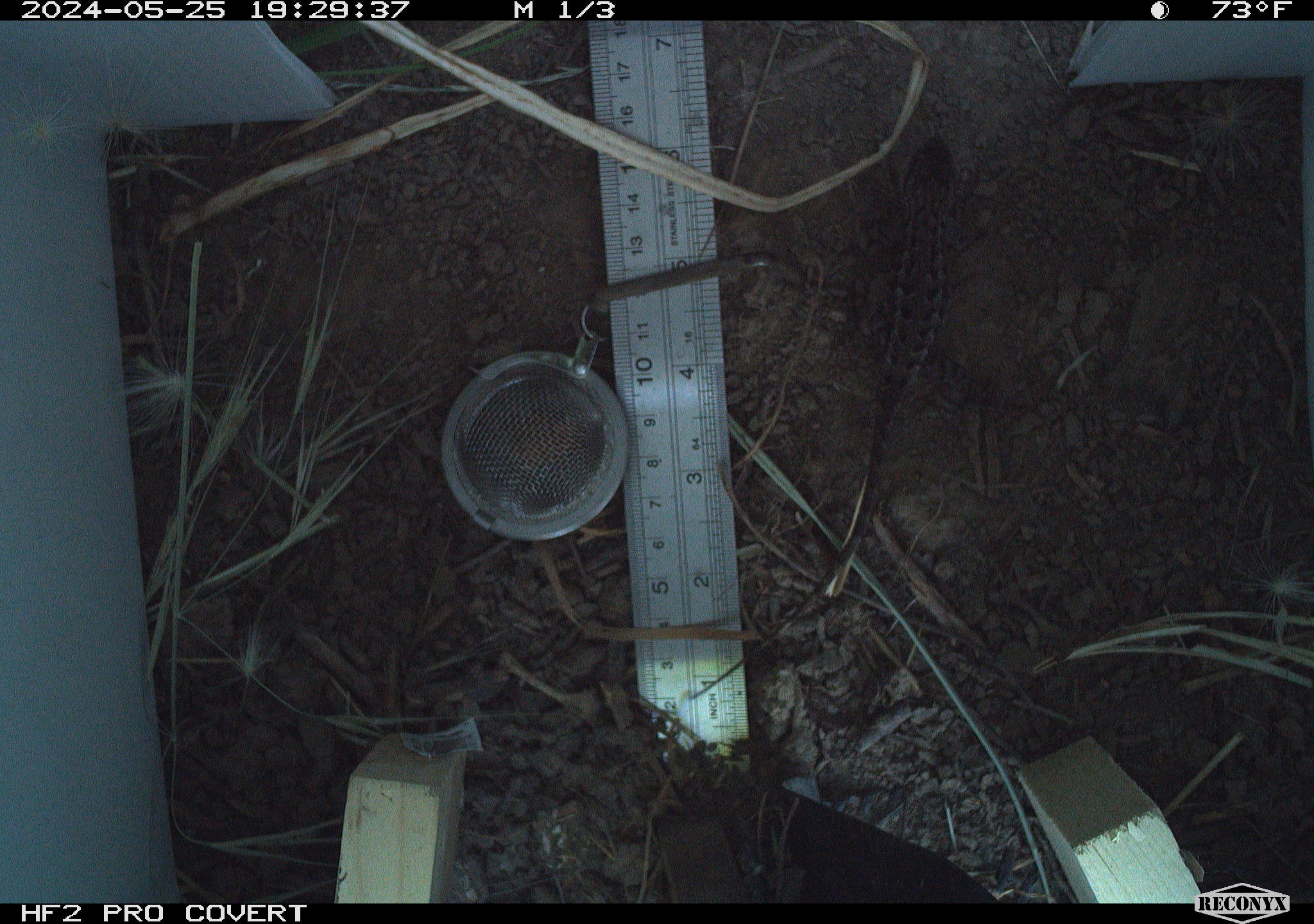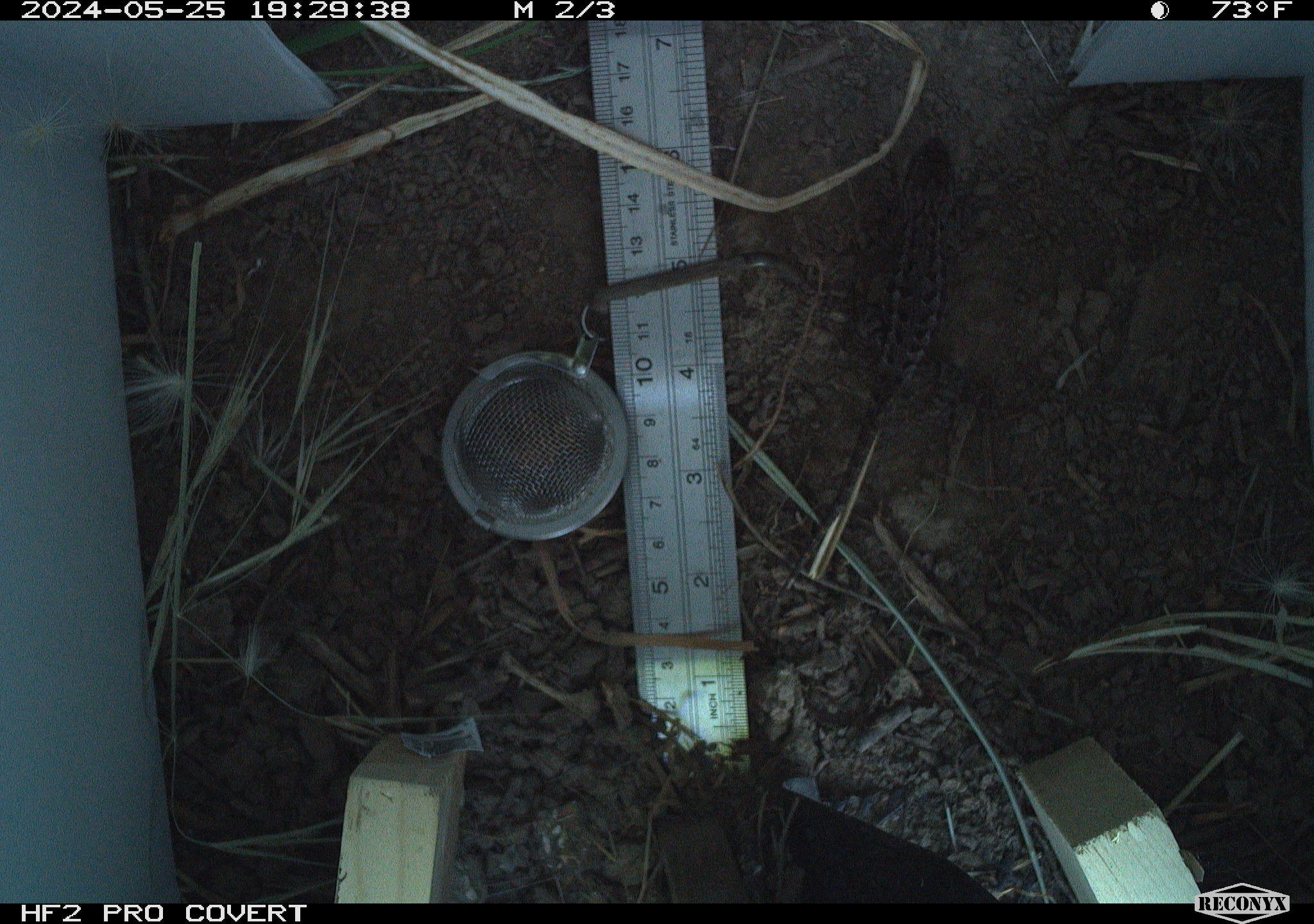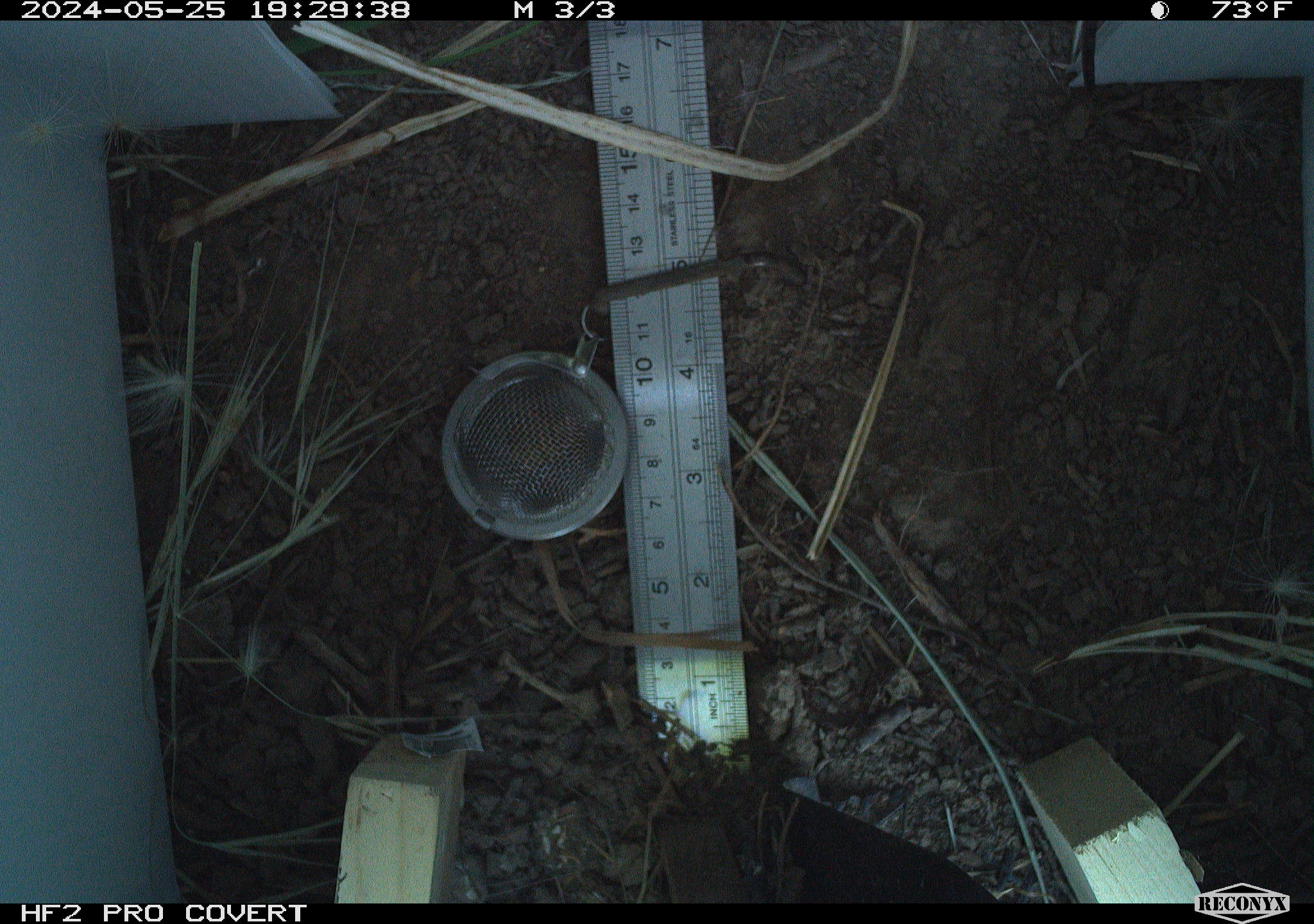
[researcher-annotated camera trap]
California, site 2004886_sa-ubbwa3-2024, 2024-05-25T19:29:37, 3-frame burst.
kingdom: Animalia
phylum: Chordata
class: Reptilia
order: Squamata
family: Phrynosomatidae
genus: Sceloporus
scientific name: Sceloporus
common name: spiny lizards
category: sceloporus species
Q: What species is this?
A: Sceloporus species (spiny lizards) (Sceloporus).